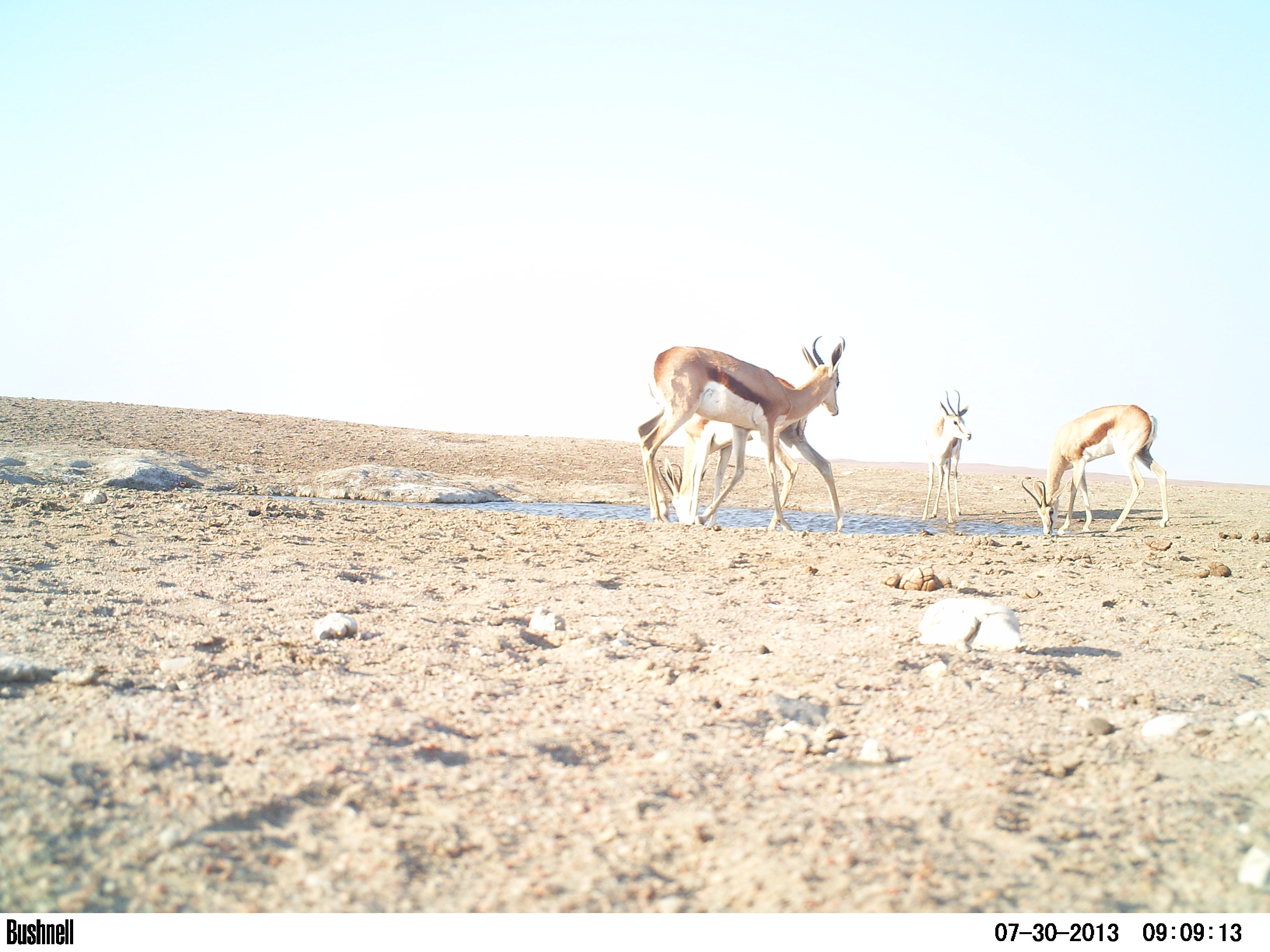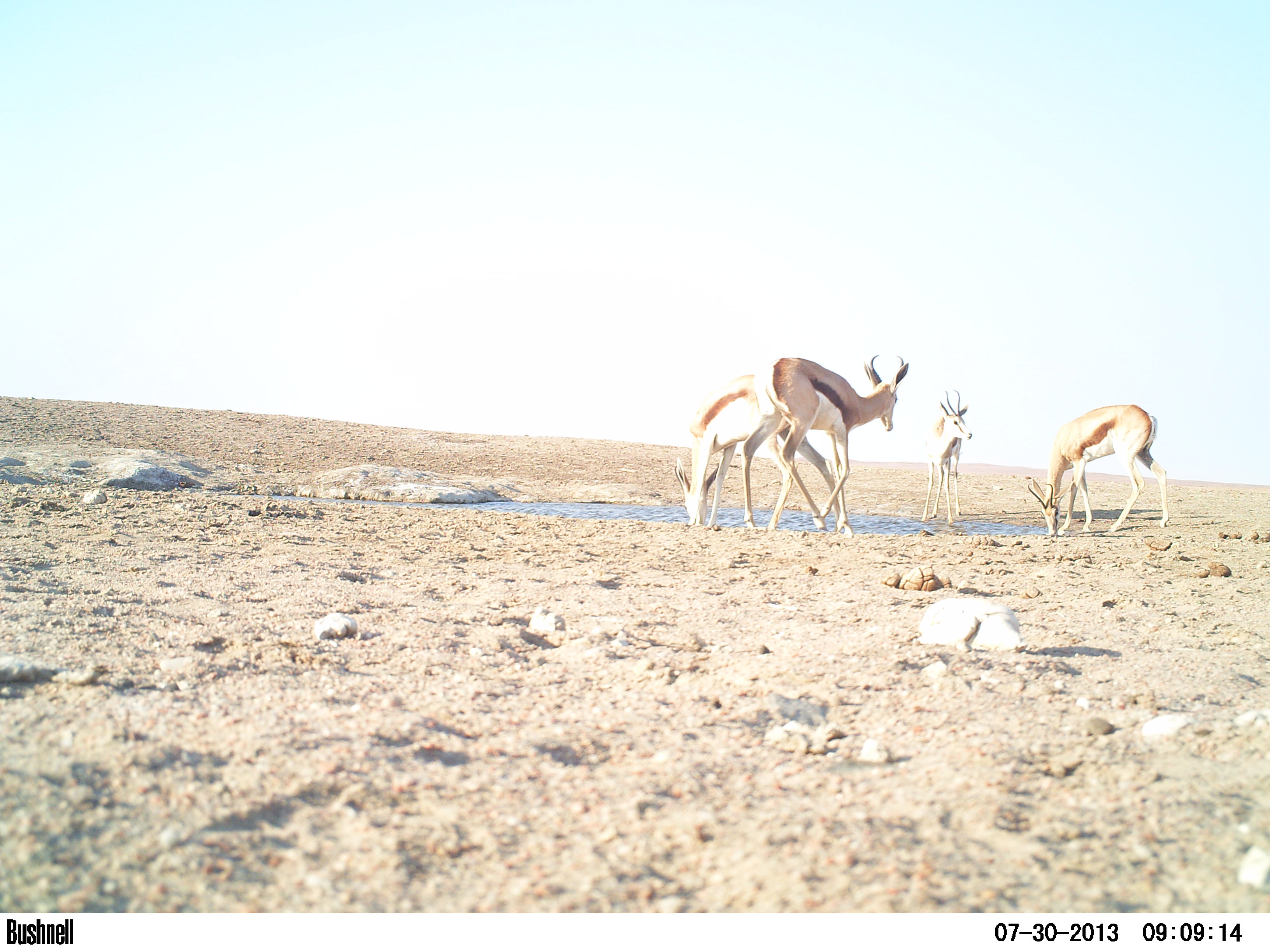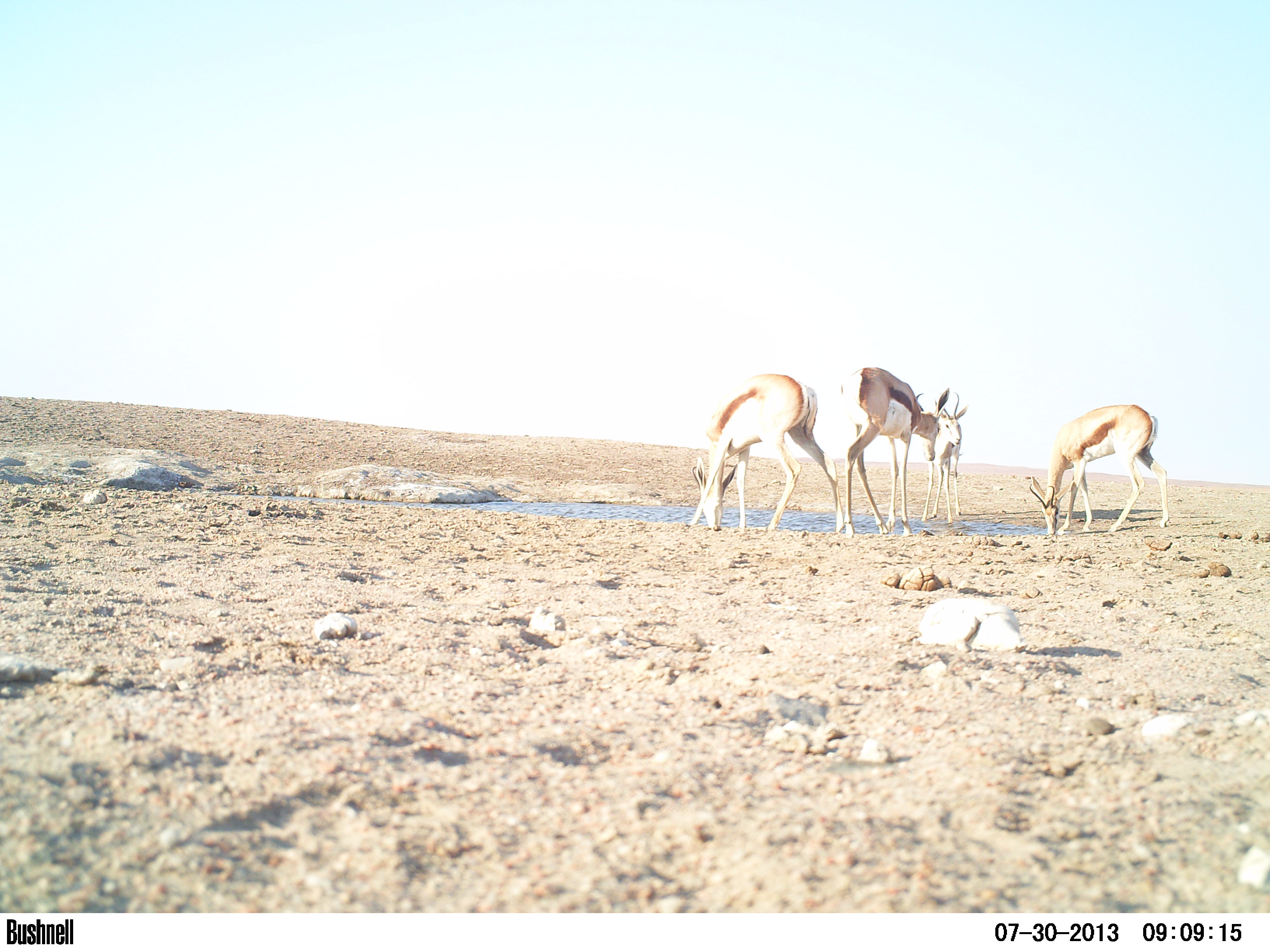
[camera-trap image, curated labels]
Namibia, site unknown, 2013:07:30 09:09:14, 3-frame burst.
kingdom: Animalia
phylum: Chordata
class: Mammalia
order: Artiodactyla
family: Bovidae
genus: Antidorcas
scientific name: Antidorcas marsupialis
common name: springbok